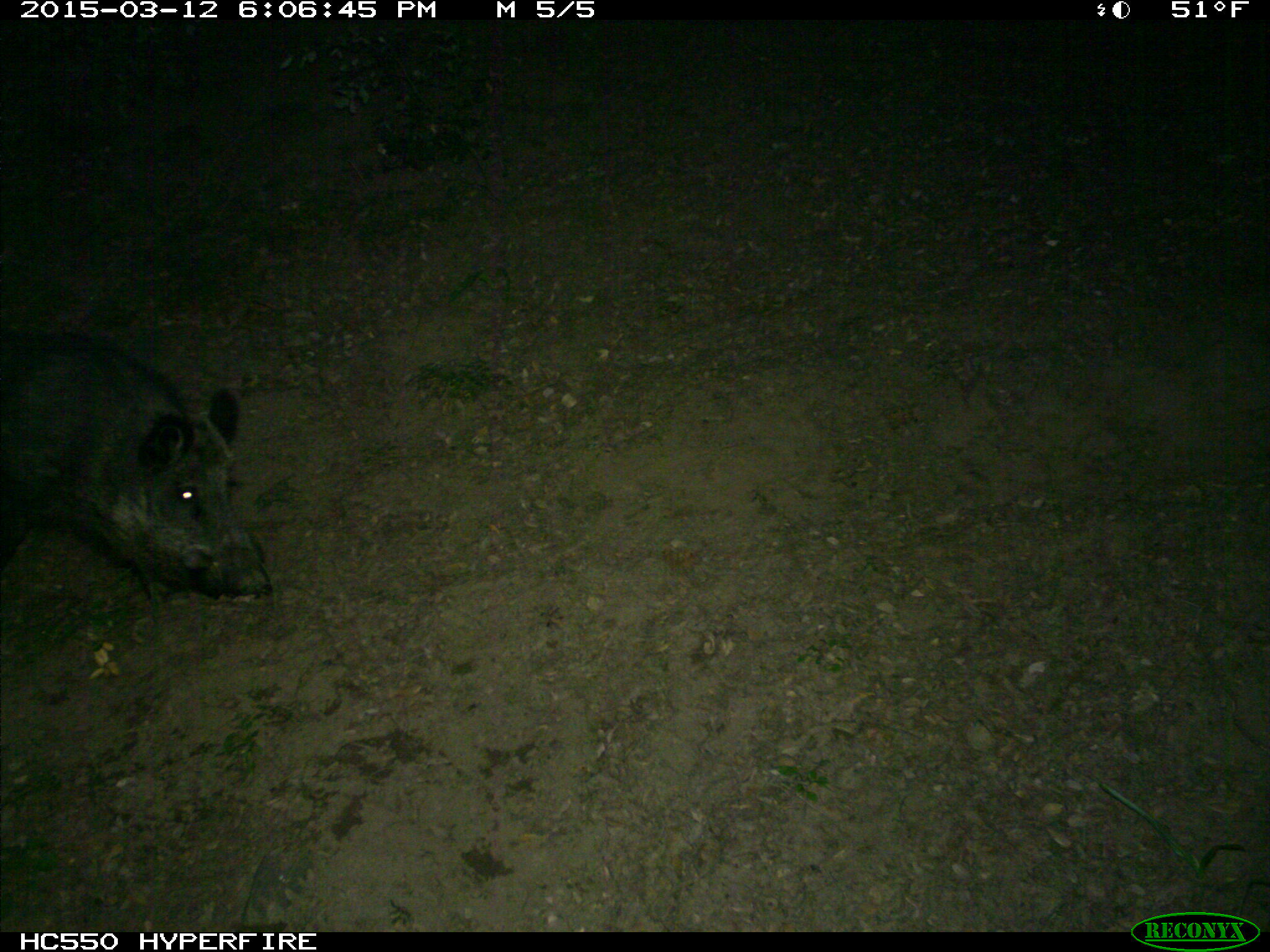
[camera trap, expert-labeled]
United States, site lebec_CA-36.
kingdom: Animalia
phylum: Chordata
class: Mammalia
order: Artiodactyla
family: Suidae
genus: Sus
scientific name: Sus scrofa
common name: wild boar